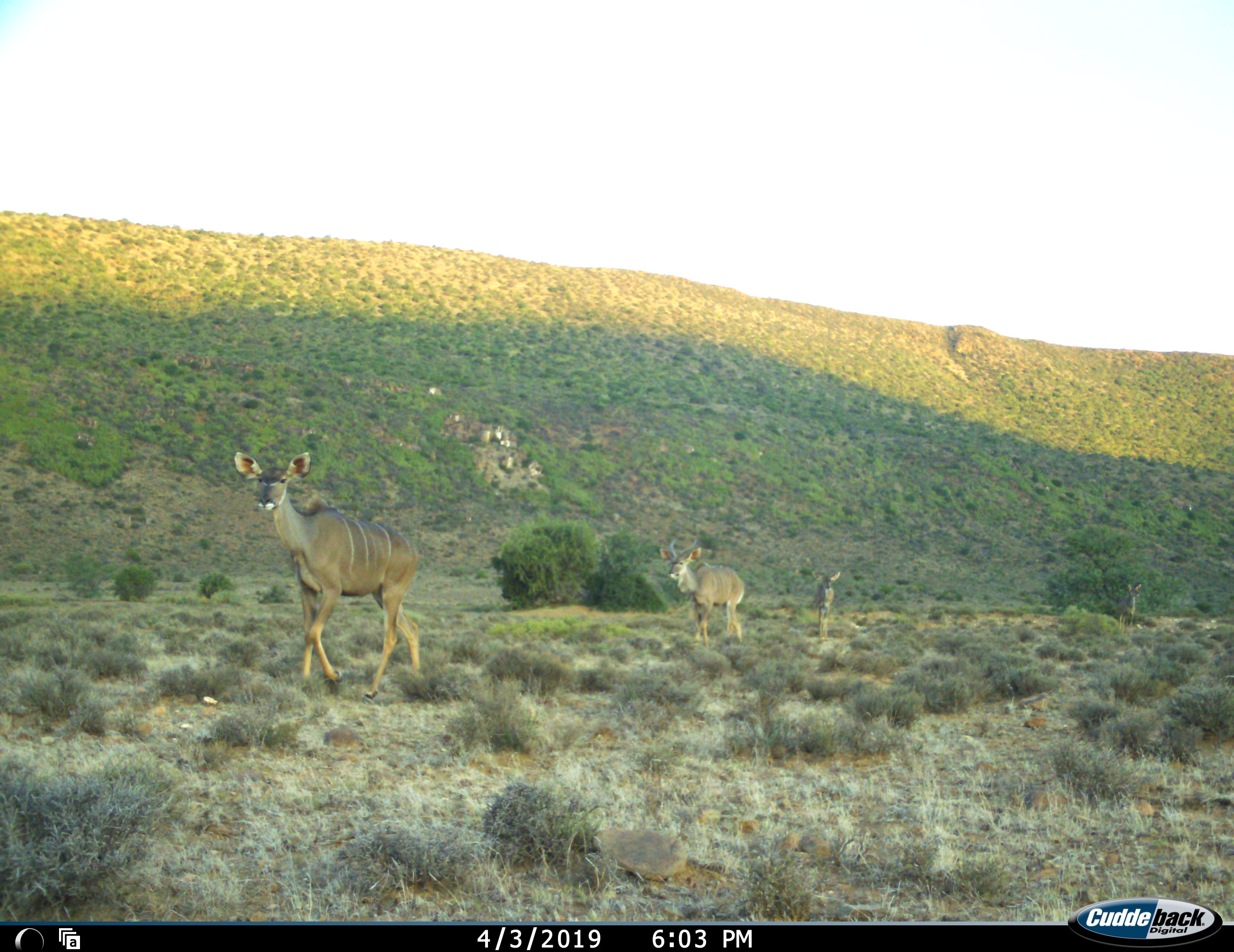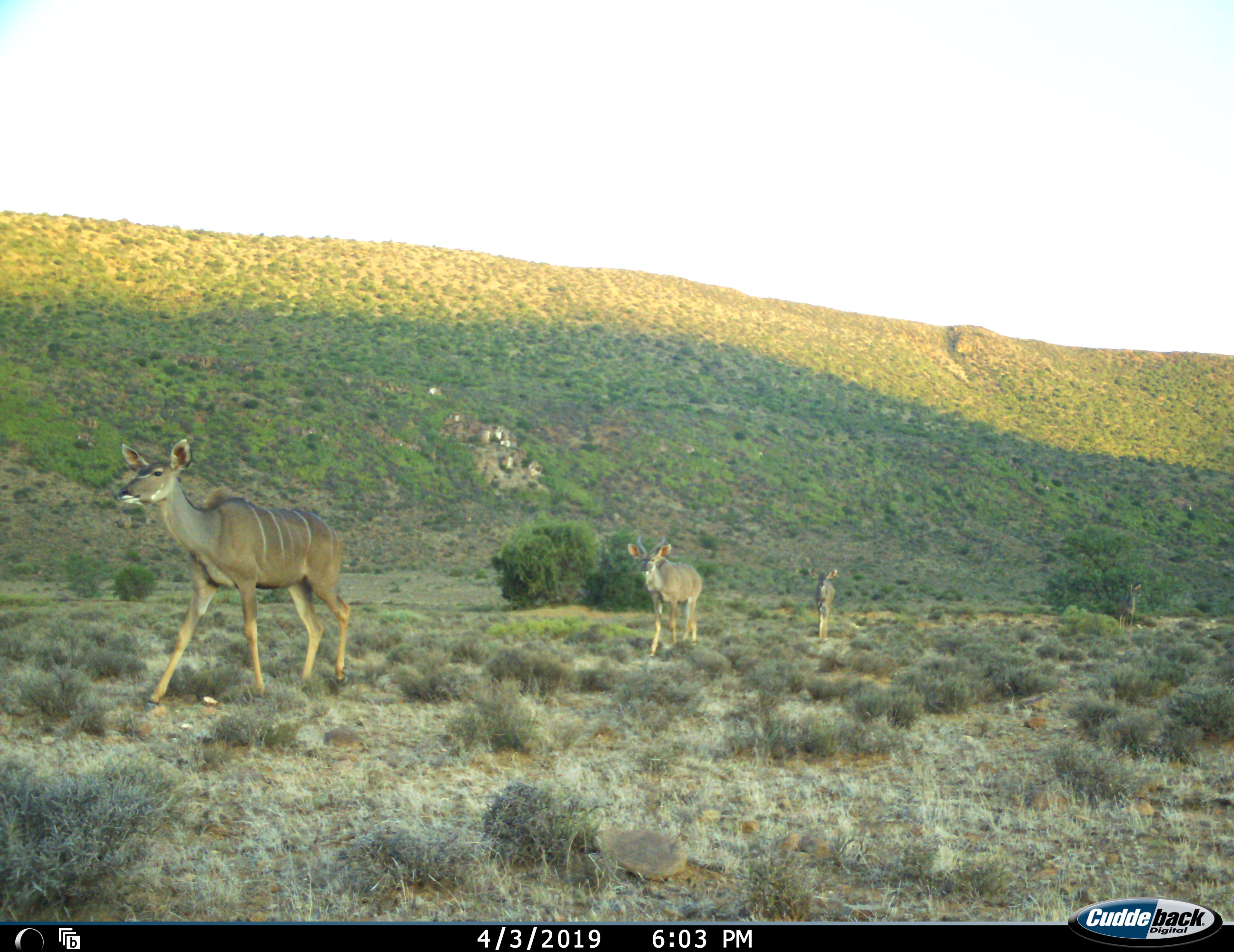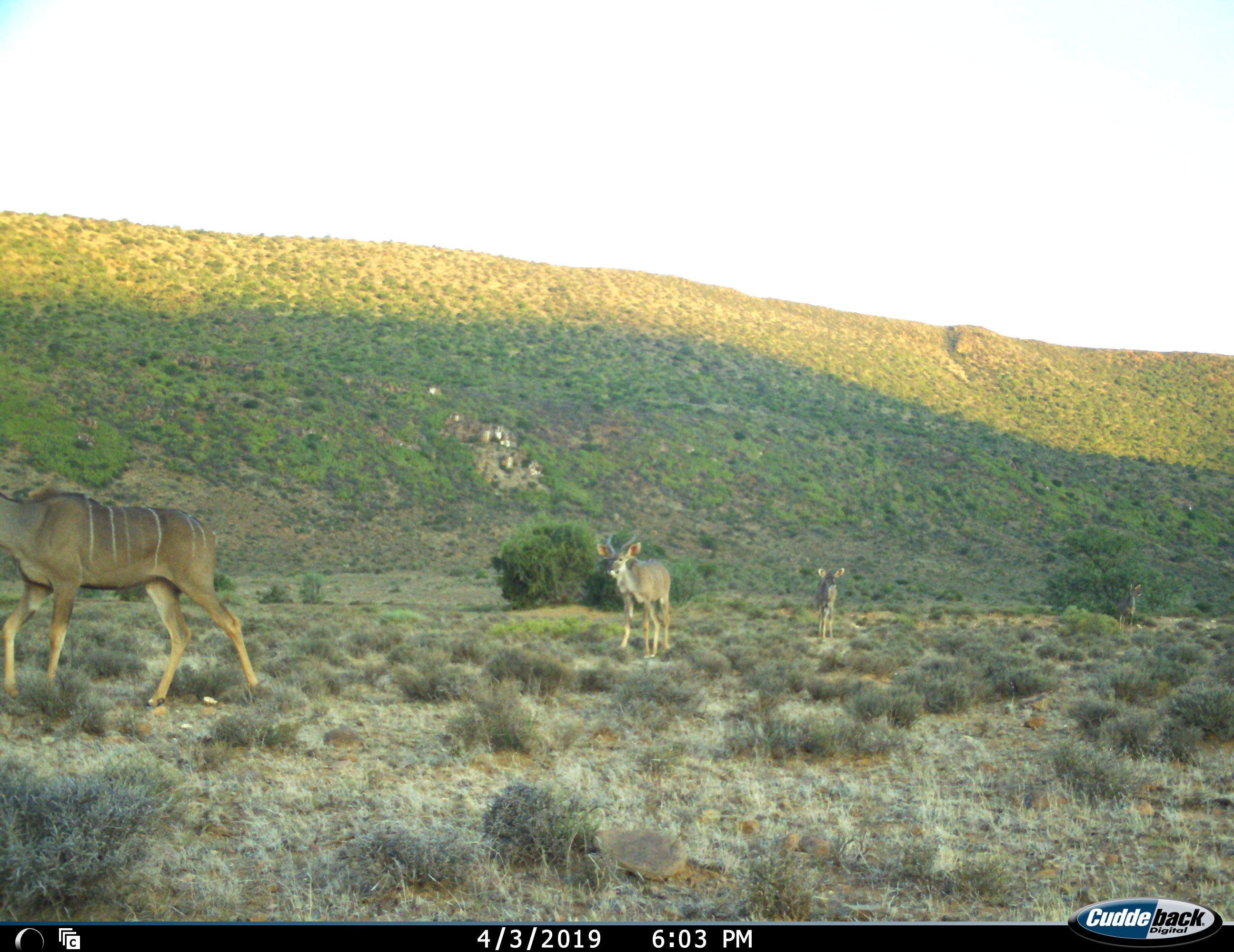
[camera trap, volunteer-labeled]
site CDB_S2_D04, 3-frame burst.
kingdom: Animalia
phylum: Chordata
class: Mammalia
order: Artiodactyla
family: Bovidae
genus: Tragelaphus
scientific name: Tragelaphus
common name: kudu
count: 4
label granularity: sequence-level